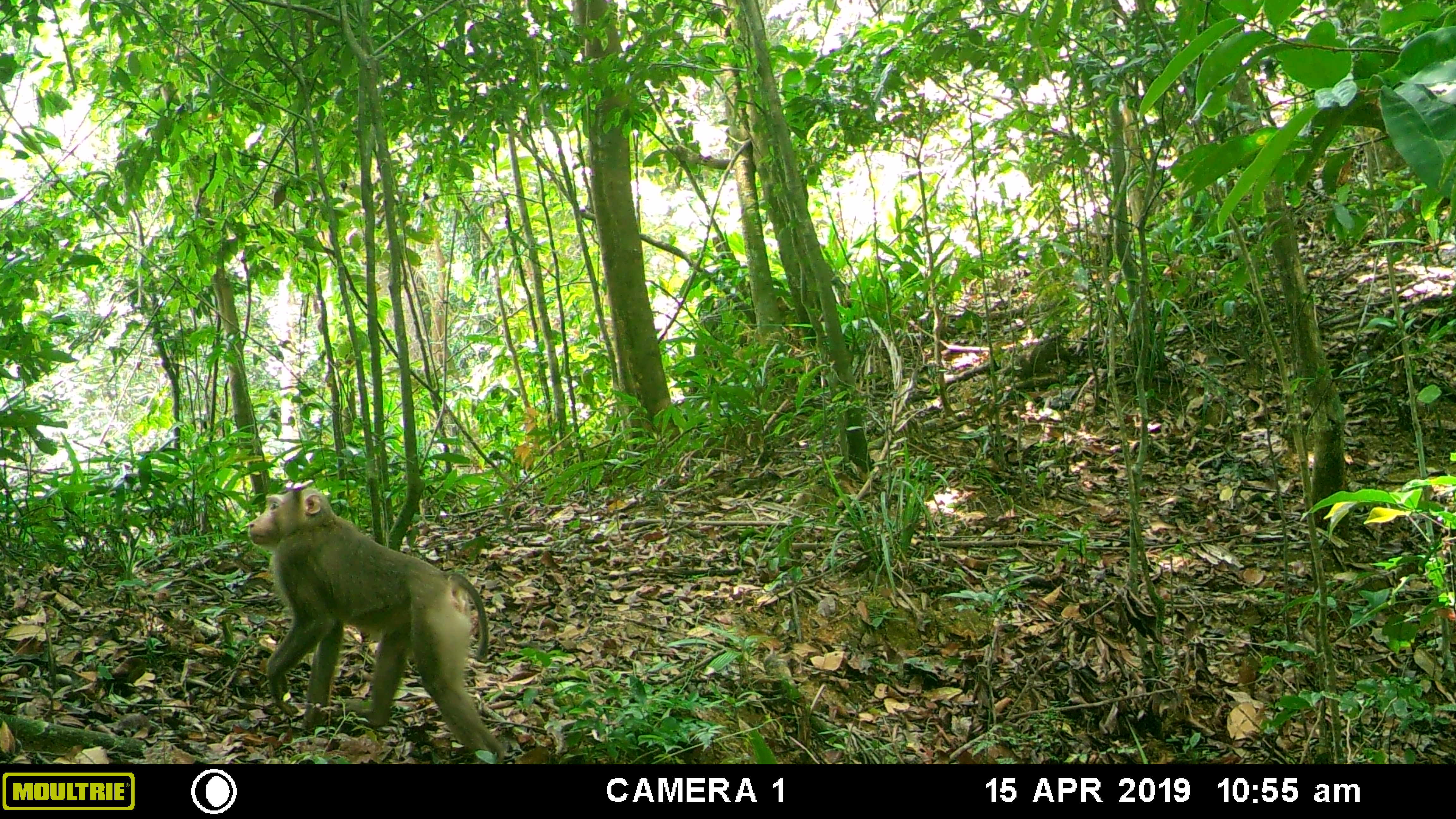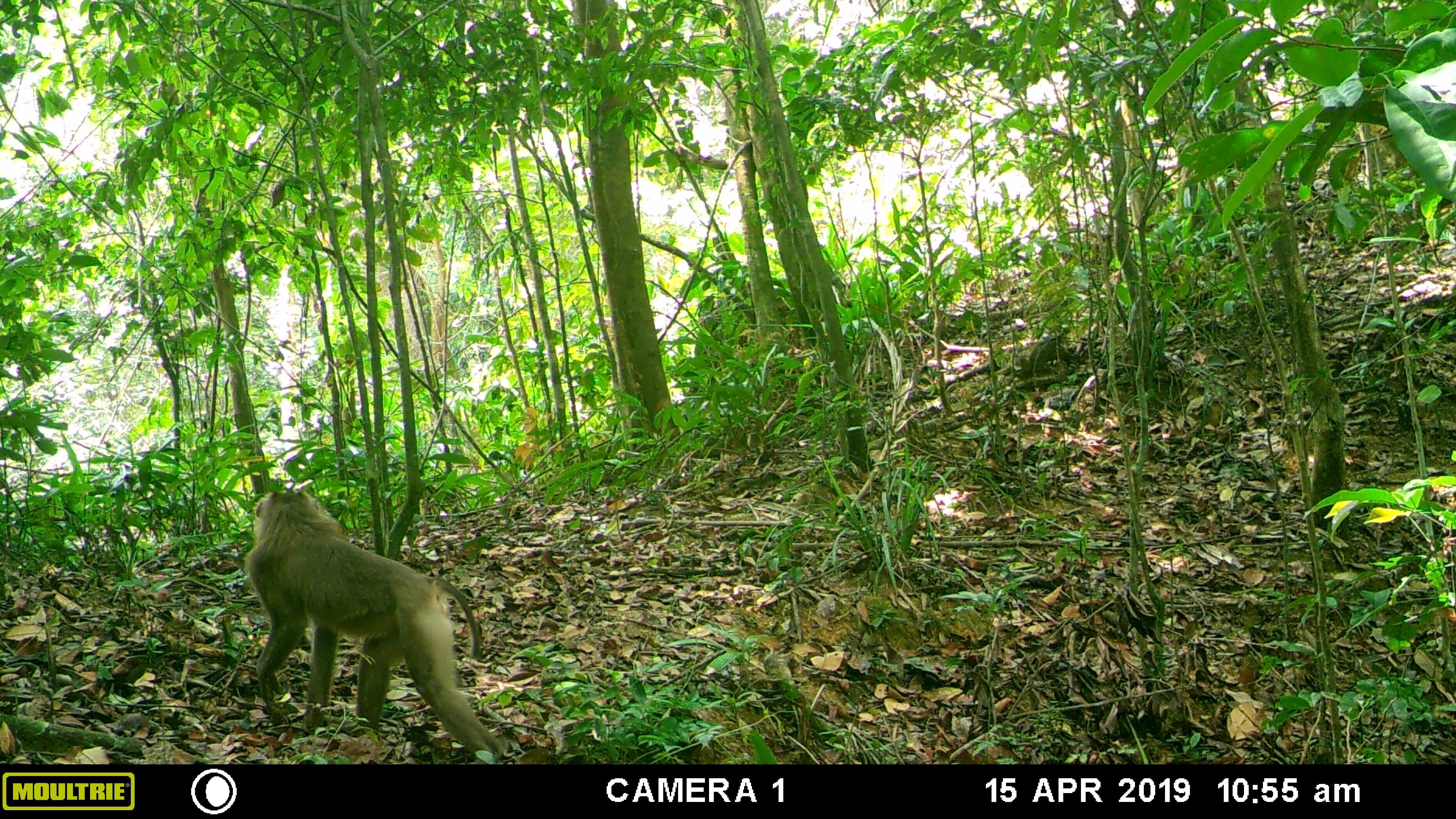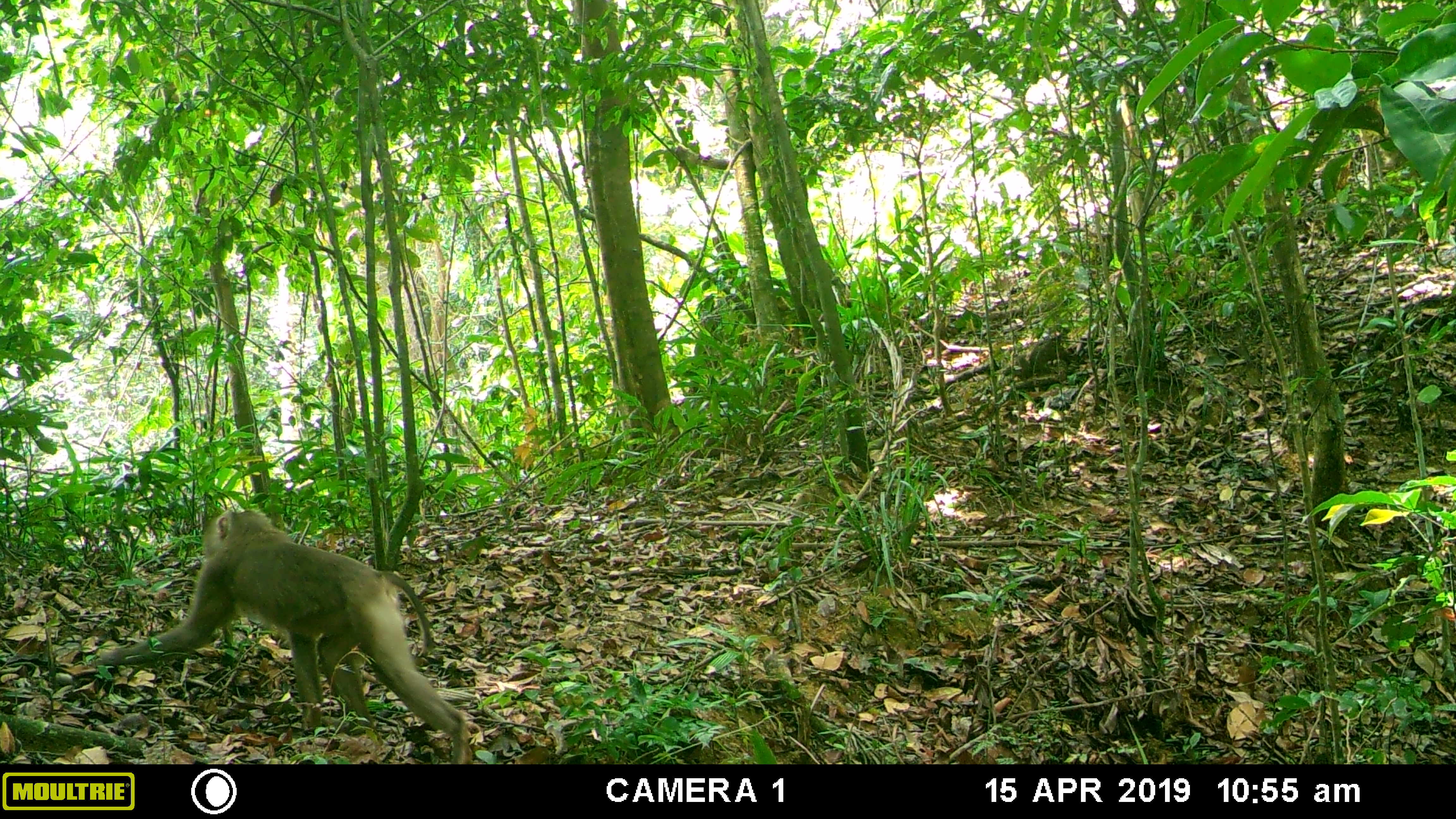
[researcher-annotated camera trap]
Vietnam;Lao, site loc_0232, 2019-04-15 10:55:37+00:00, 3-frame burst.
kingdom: Animalia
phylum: Chordata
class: Mammalia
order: Primates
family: Cercopithecidae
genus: Macaca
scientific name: Macaca nemestrina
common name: pig-tailed macaque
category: pig tailed macaque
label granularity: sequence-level